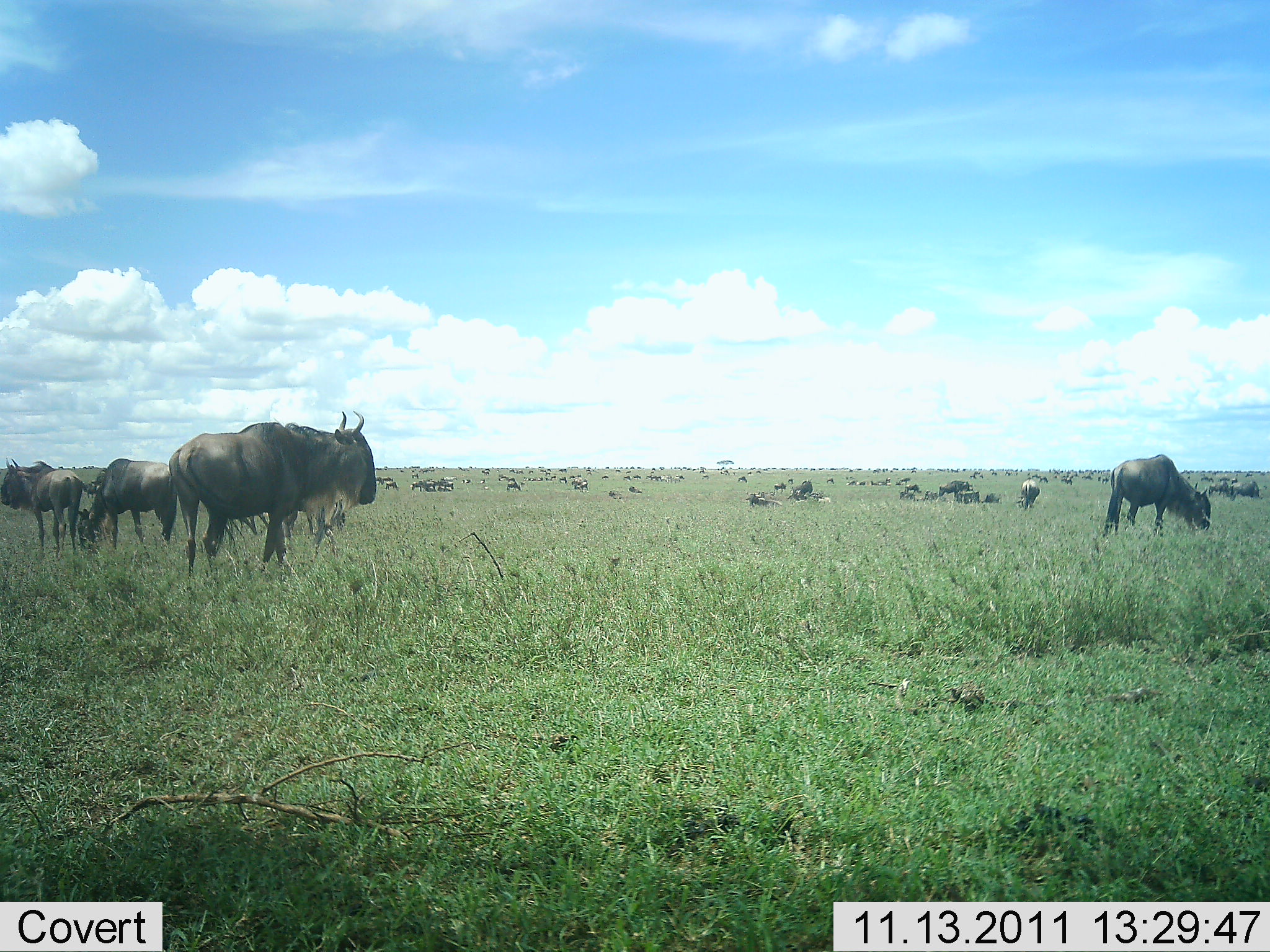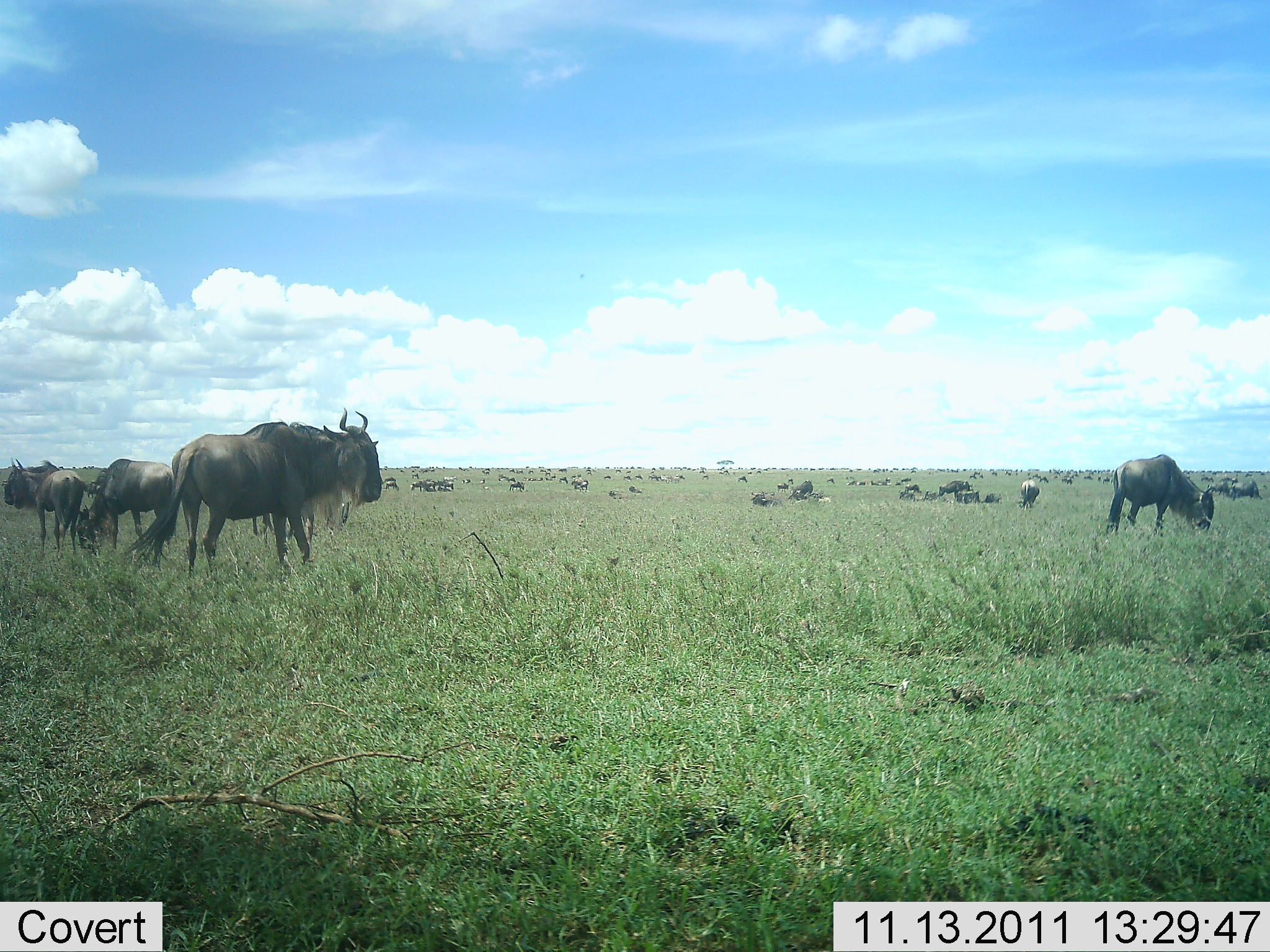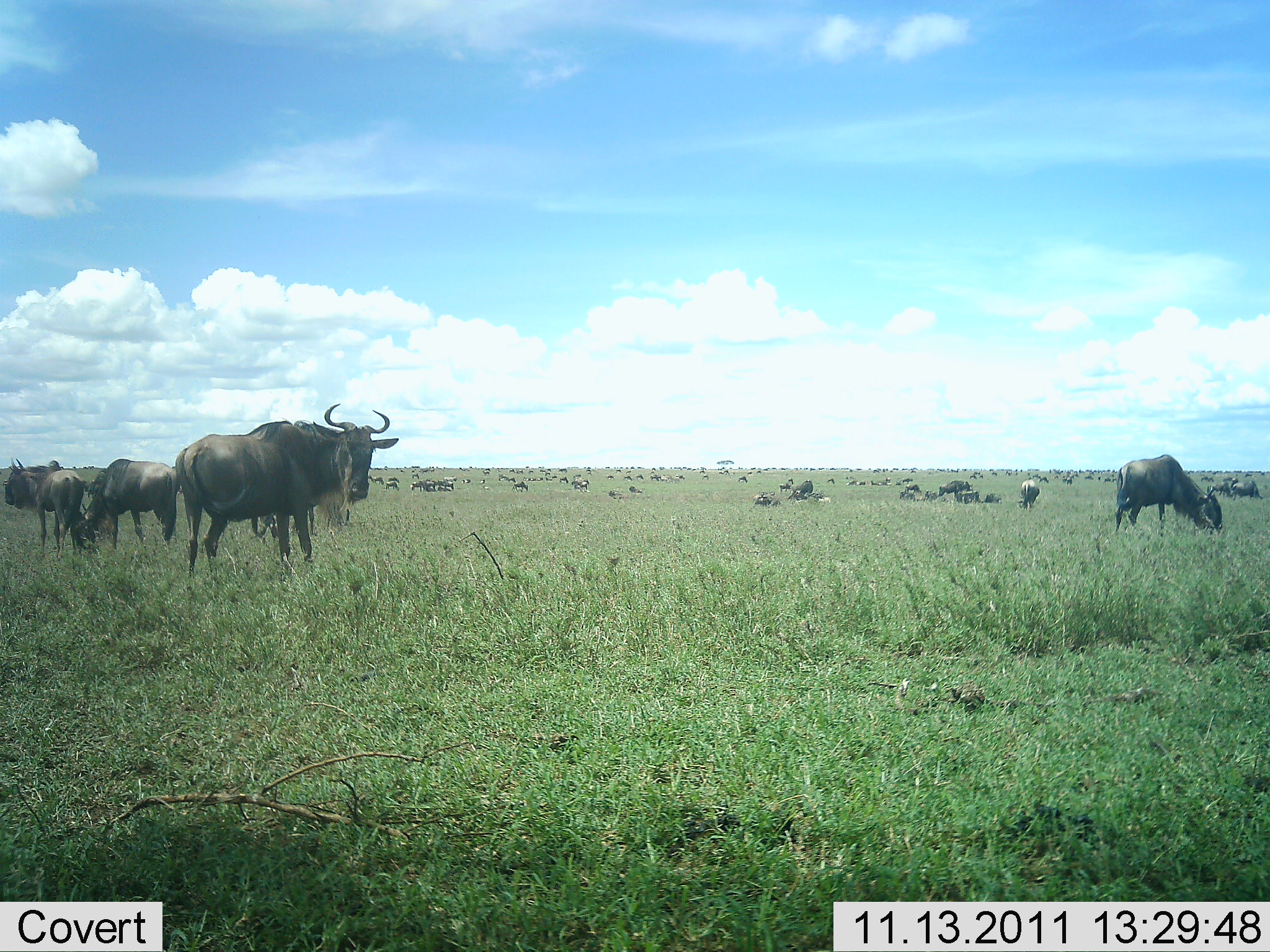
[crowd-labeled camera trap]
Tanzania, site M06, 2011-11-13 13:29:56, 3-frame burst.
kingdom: Animalia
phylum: Chordata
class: Mammalia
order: Artiodactyla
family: Bovidae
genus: Connochaetes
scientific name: Connochaetes taurinus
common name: blue wildebeest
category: wildebeest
Wildebeest (blue wildebeest) (Connochaetes taurinus), count 51+. Behavior (volunteer vote fractions): standing 73%, resting 27%, moving 45%, interacting 9%. Young present (vote fraction): 9%. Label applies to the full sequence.